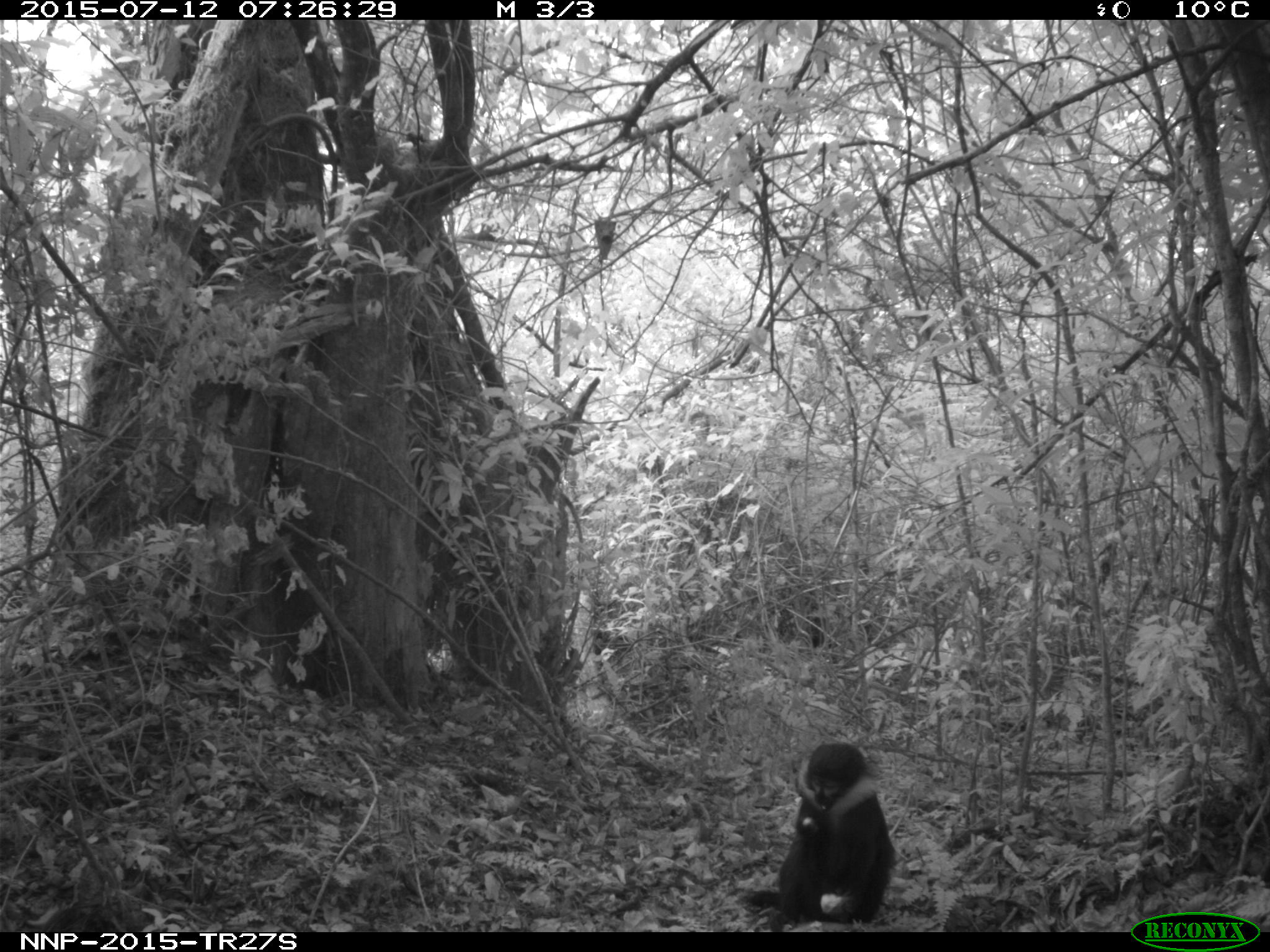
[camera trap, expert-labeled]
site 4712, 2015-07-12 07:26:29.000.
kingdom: Animalia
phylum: Chordata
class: Mammalia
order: Primates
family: Cercopithecidae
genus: Allochrocebus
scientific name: Allochrocebus lhoesti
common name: l'hoest's monkey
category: cercopithecus lhoesti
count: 1